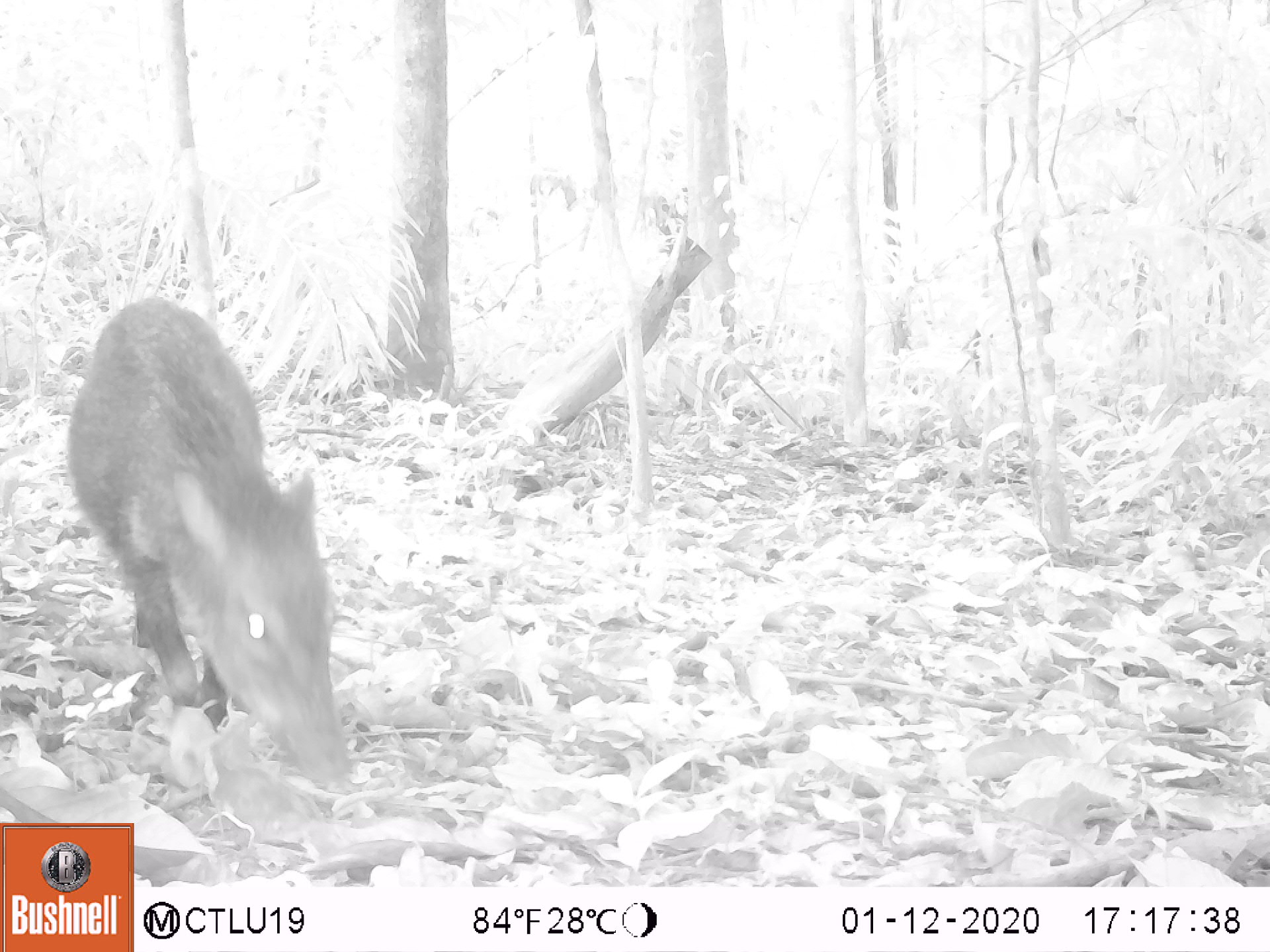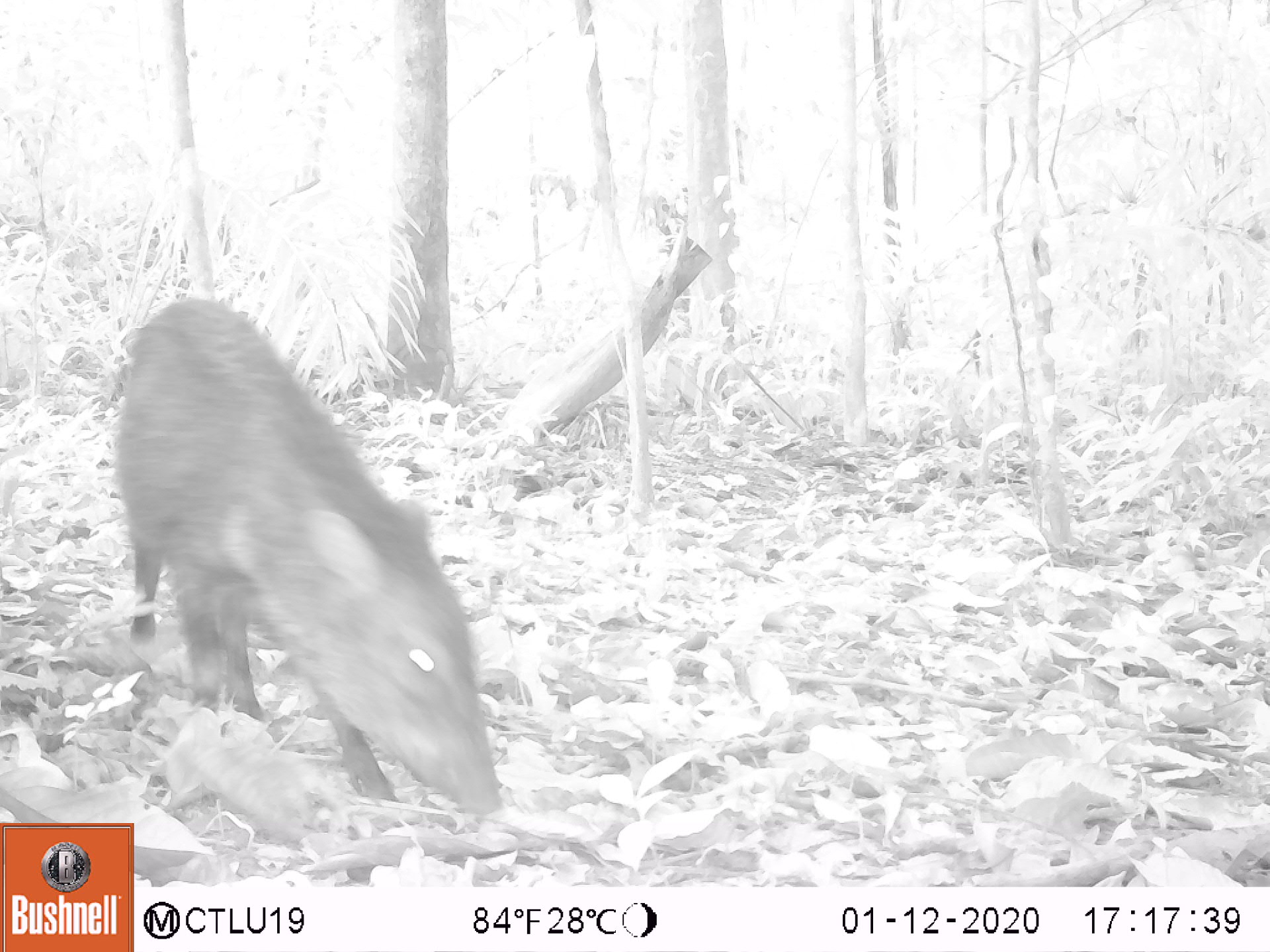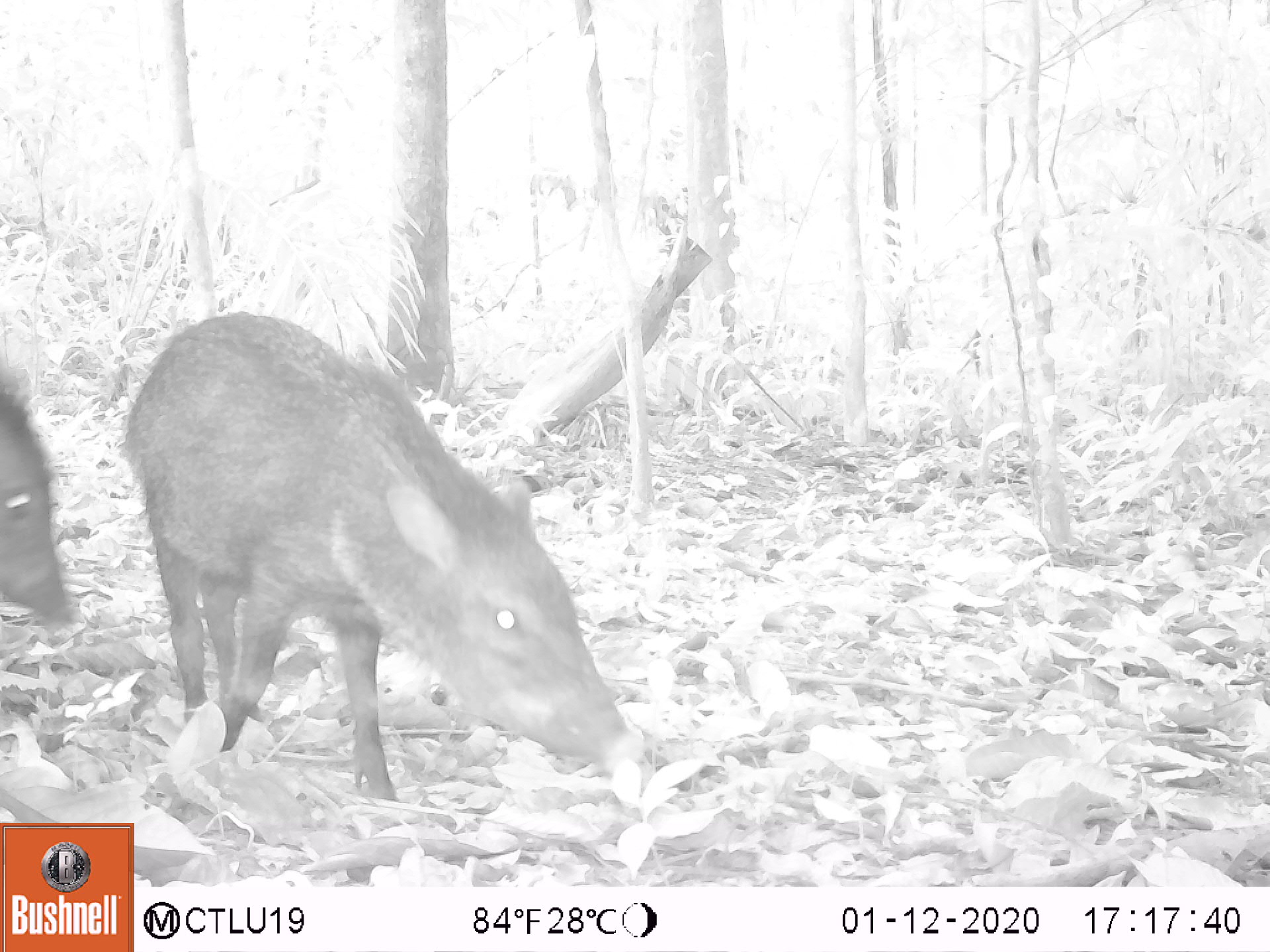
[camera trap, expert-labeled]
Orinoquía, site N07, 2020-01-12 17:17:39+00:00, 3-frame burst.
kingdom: Animalia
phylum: Chordata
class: Mammalia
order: Artiodactyla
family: Tayassuidae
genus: Pecari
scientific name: Pecari tajacu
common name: collared peccary